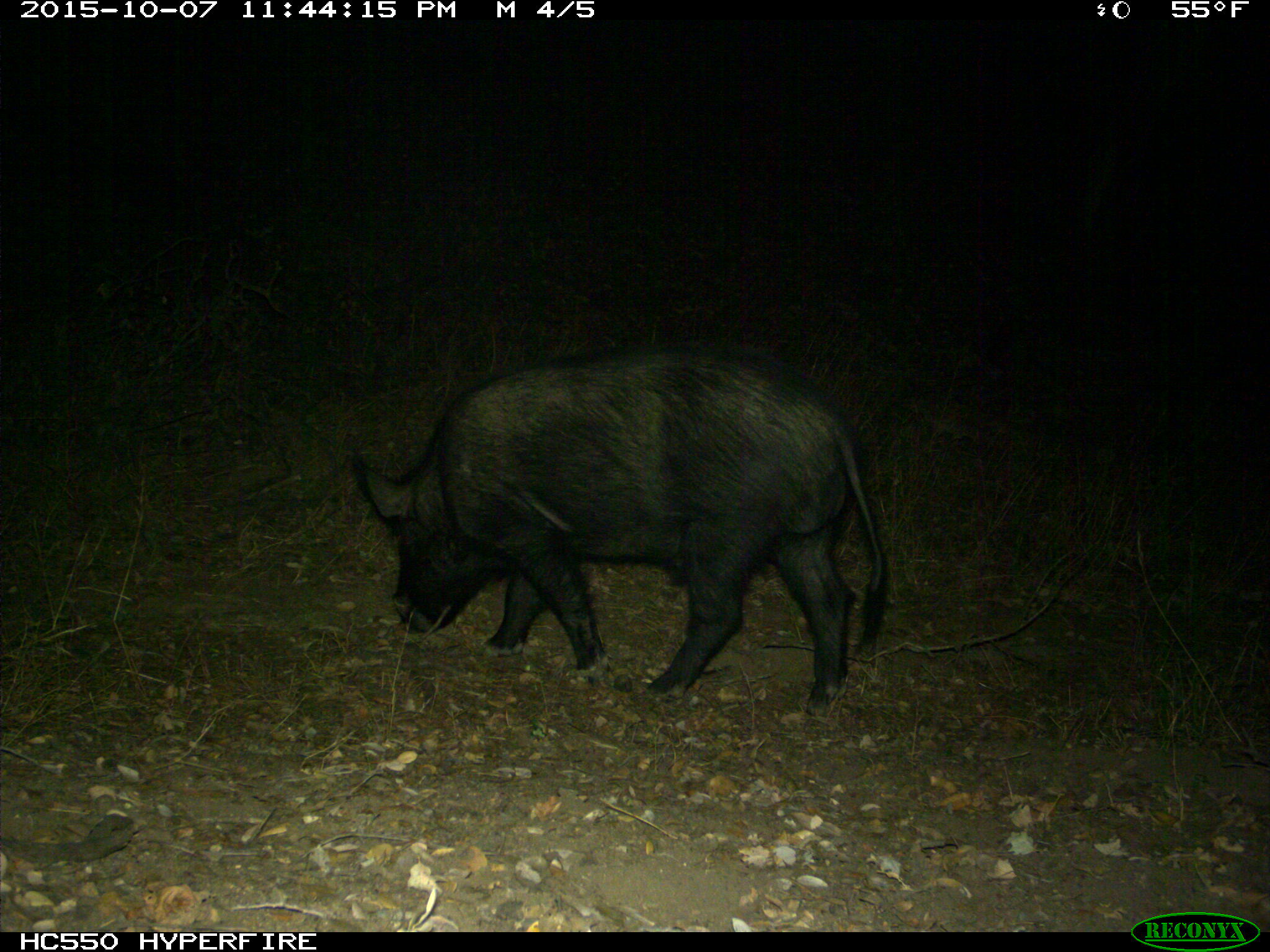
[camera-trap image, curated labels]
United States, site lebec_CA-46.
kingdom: Animalia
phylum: Chordata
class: Mammalia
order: Artiodactyla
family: Suidae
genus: Sus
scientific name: Sus scrofa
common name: wild boar